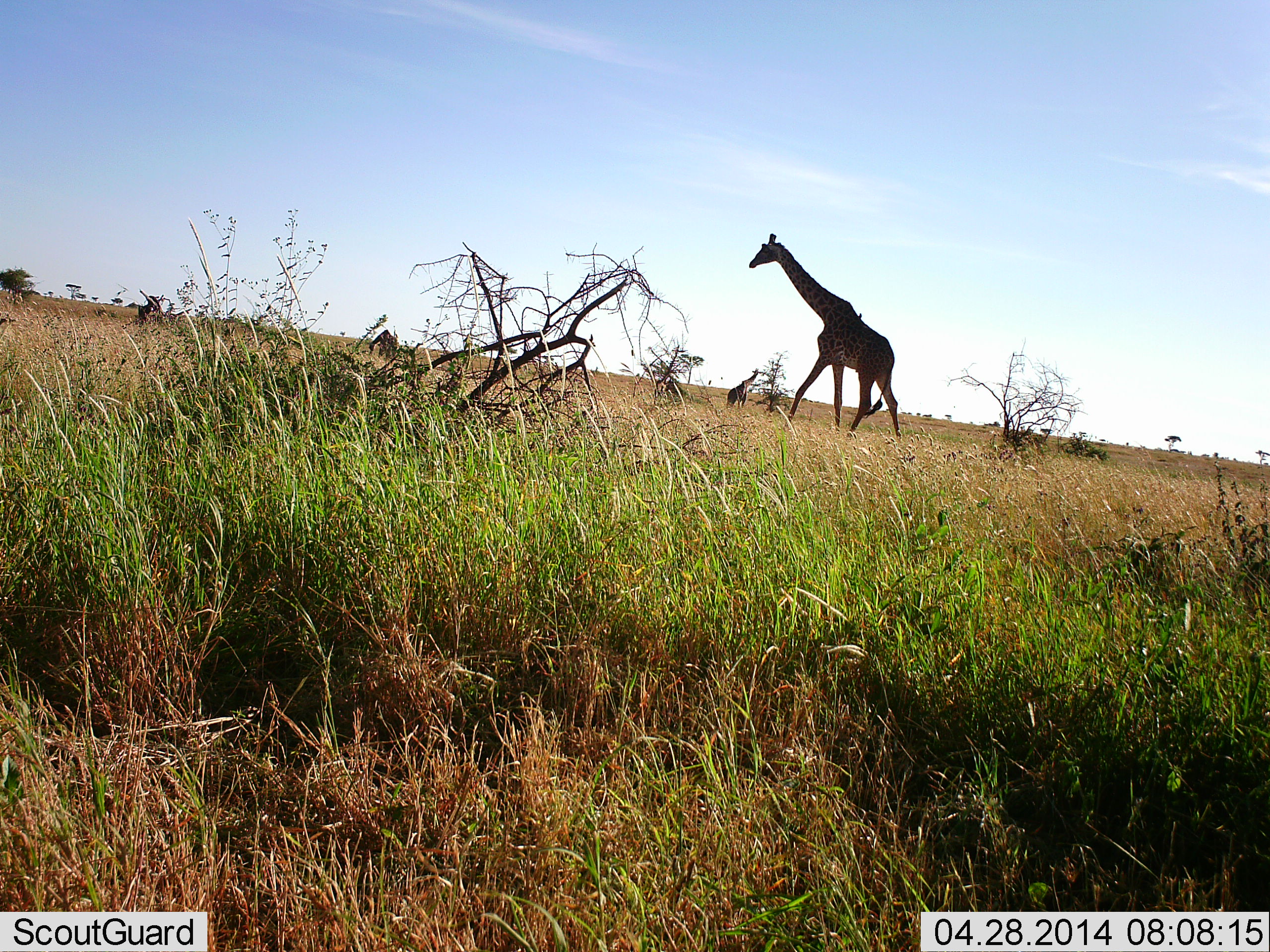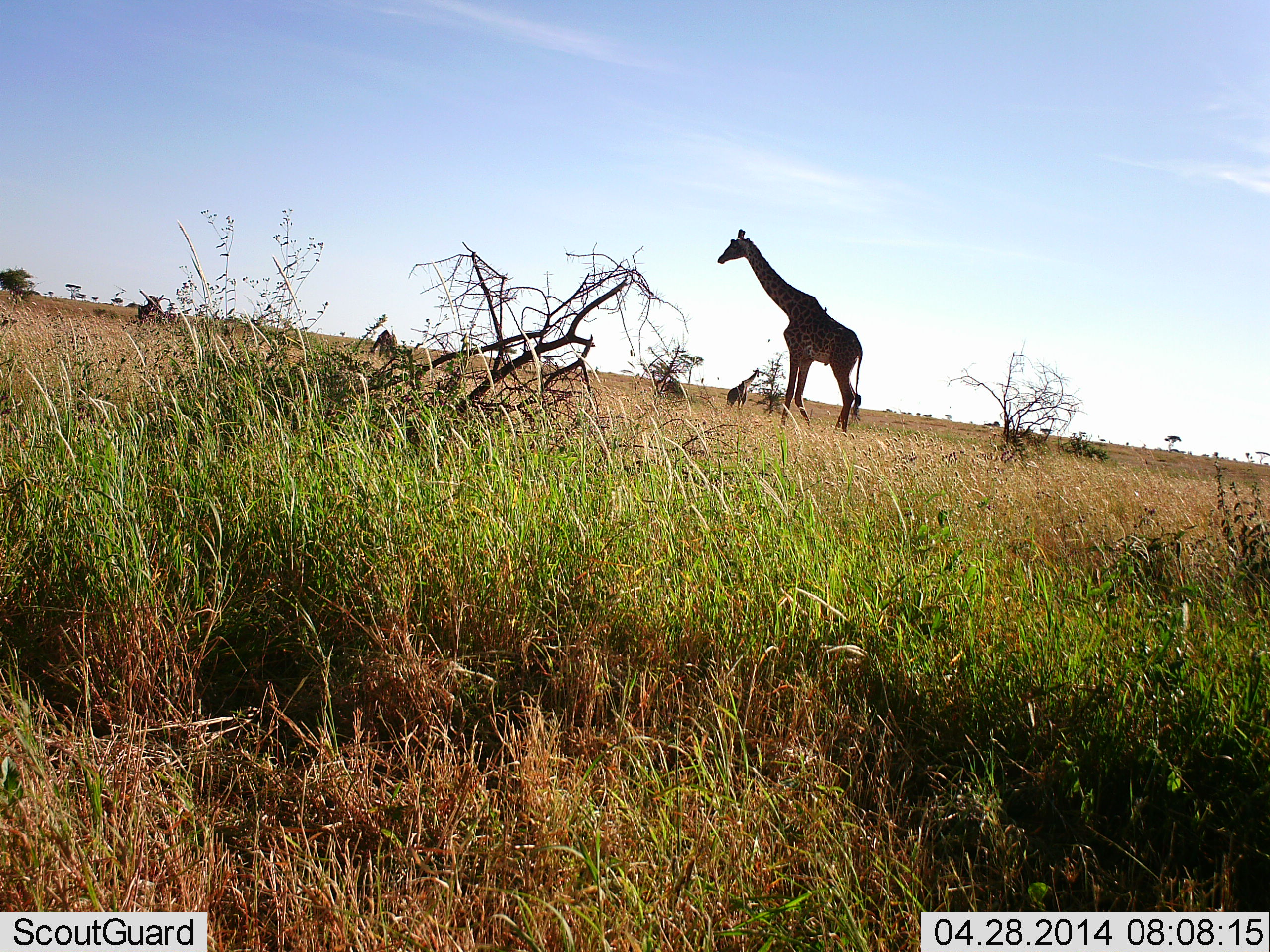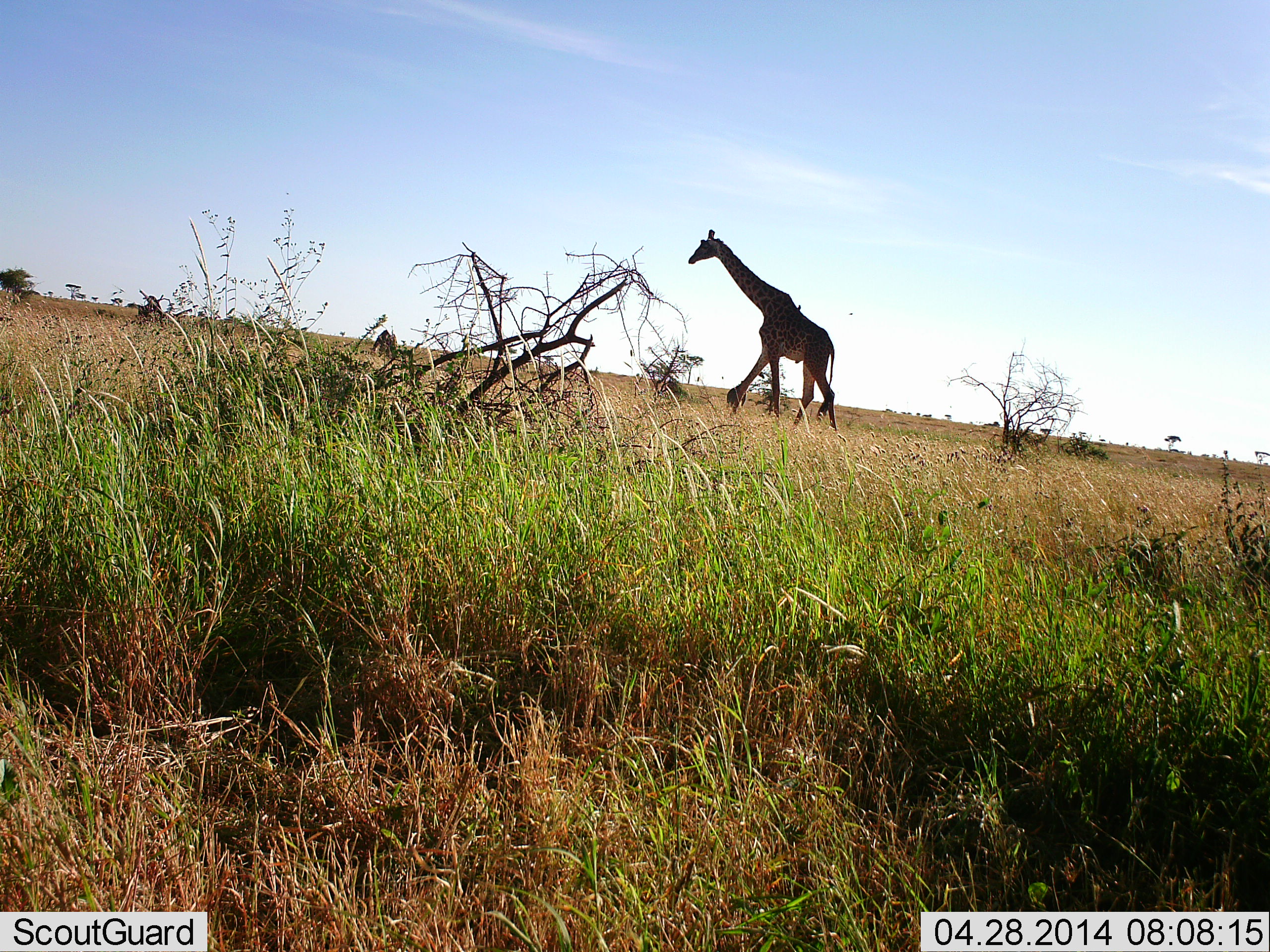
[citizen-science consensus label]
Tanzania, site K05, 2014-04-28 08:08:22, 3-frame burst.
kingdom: Animalia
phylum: Chordata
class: Mammalia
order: Artiodactyla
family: Giraffidae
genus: Giraffa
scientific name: Giraffa camelopardalis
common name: giraffe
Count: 2.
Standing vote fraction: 31%.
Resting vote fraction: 15%.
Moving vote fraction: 77%.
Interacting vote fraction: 0%.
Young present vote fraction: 0%.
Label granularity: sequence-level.